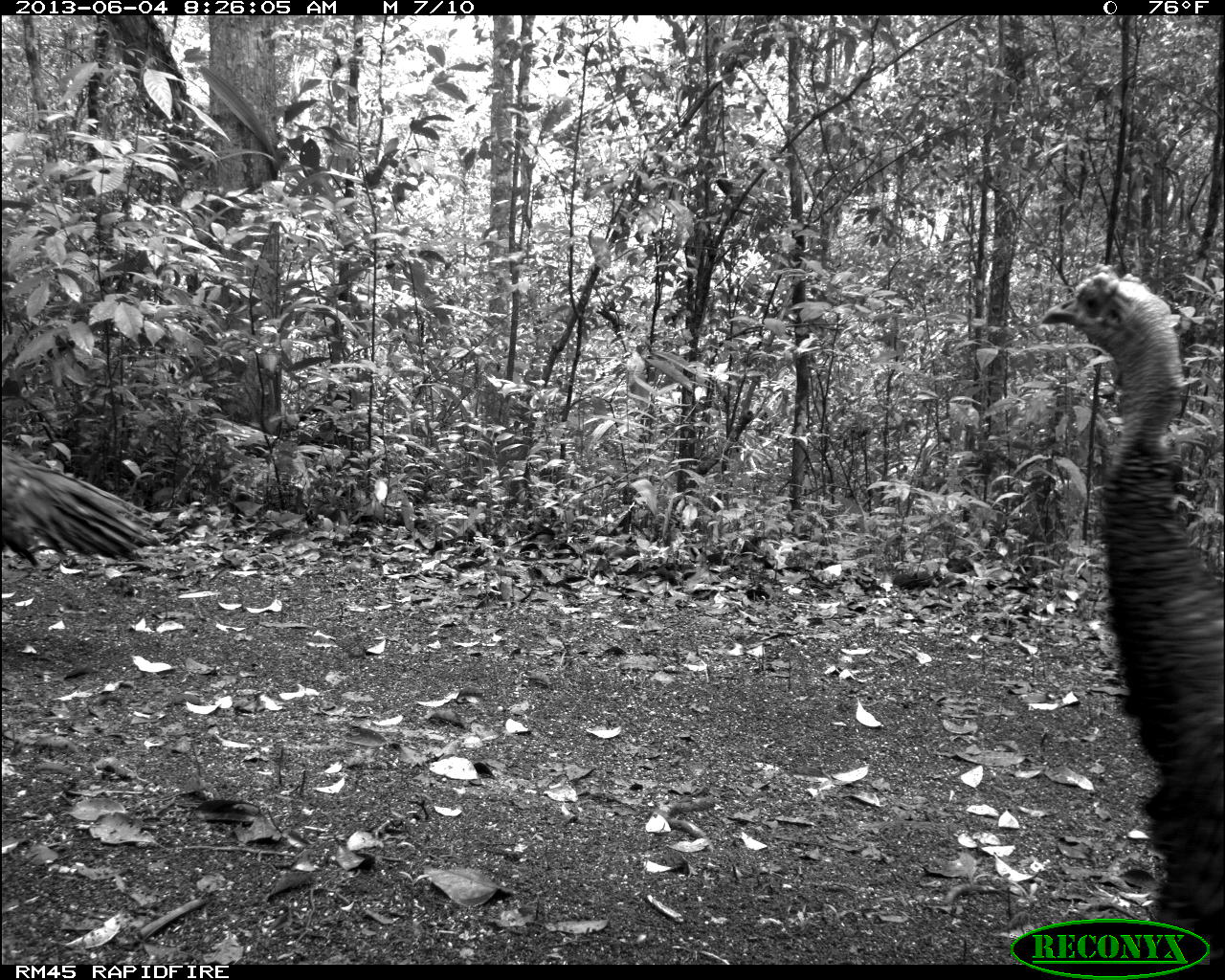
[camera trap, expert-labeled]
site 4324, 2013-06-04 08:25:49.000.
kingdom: Animalia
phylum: Chordata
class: Aves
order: Galliformes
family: Phasianidae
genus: Meleagris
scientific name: Meleagris ocellata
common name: ocellated turkey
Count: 2.